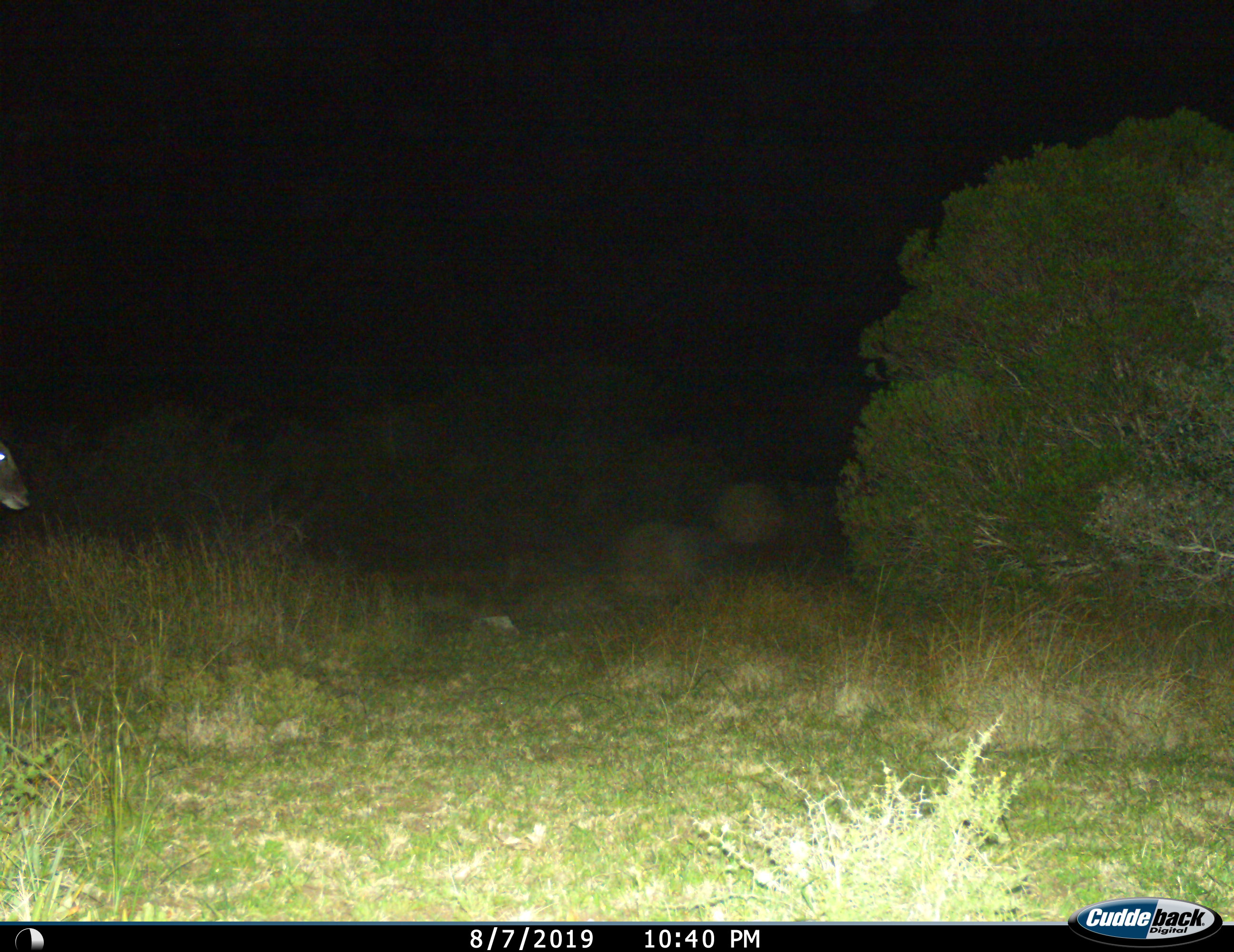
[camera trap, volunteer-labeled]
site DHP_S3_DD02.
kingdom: Animalia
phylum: Chordata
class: Mammalia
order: Artiodactyla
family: Bovidae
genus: Tragelaphus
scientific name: Tragelaphus oryx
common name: eland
Eland (Tragelaphus oryx), count 1. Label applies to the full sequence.